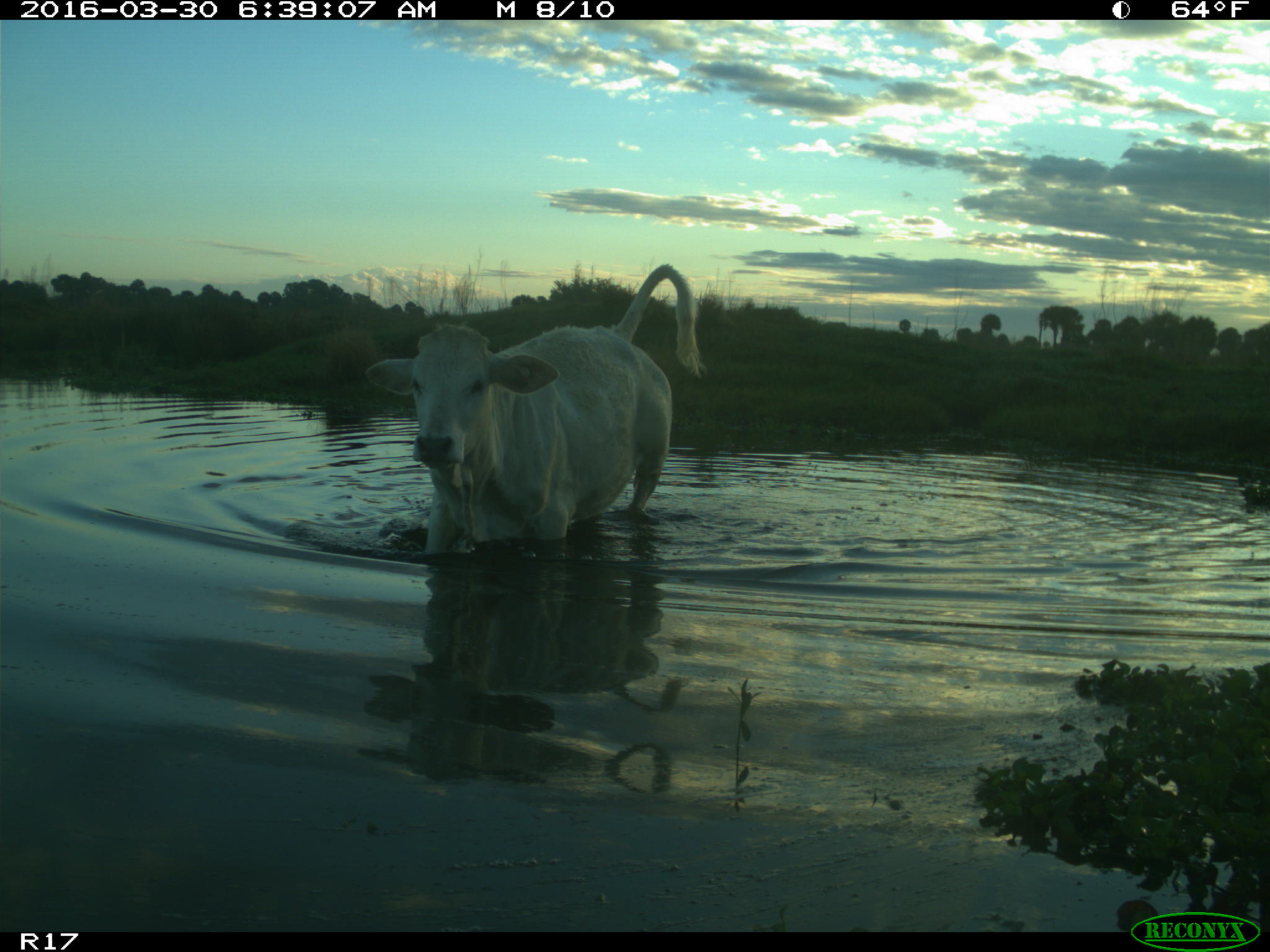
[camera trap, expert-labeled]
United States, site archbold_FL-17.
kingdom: Animalia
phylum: Chordata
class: Mammalia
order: Artiodactyla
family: Bovidae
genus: Bos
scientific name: Bos taurus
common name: domestic cow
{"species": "Bos taurus (domestic cow)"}